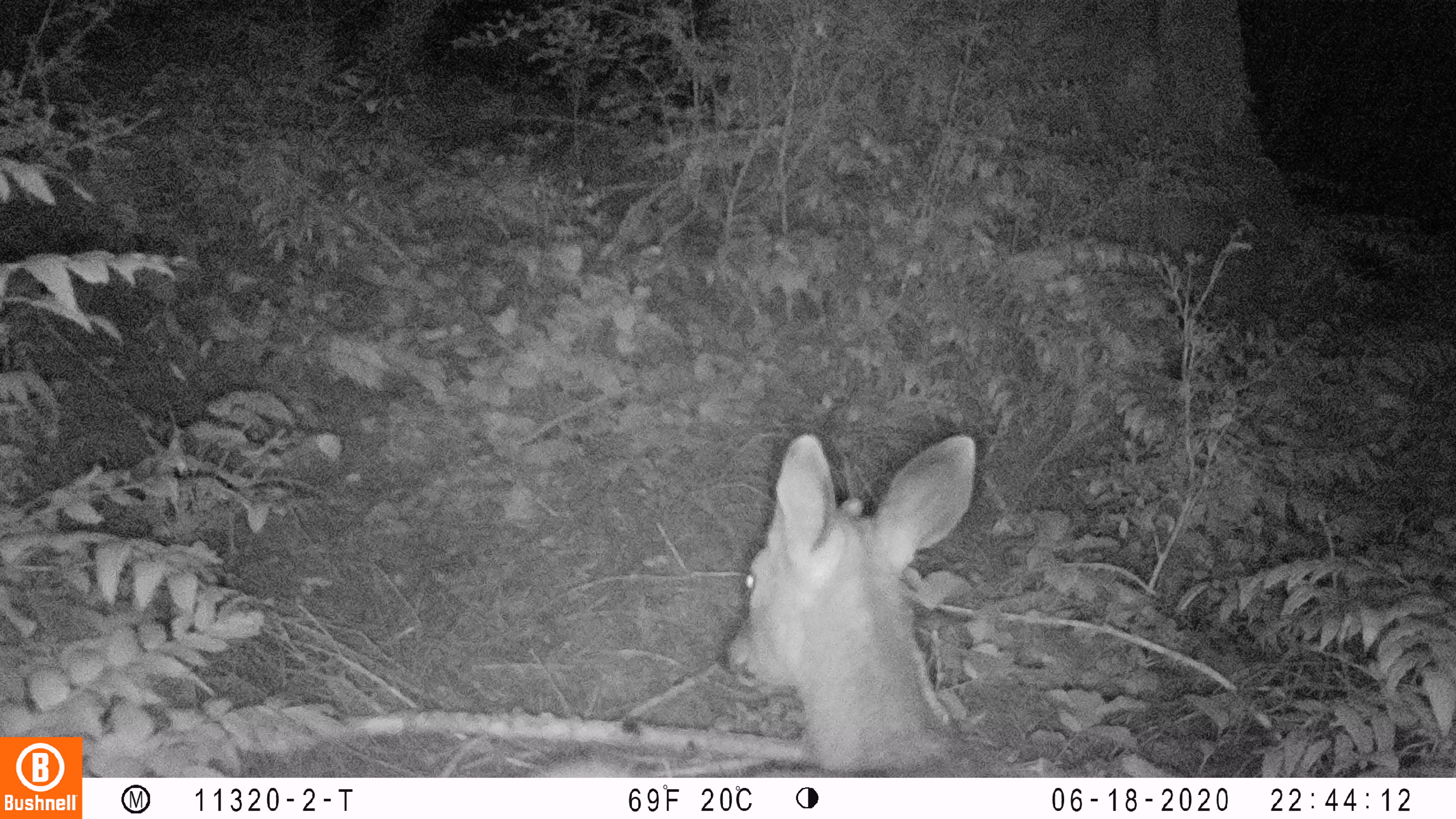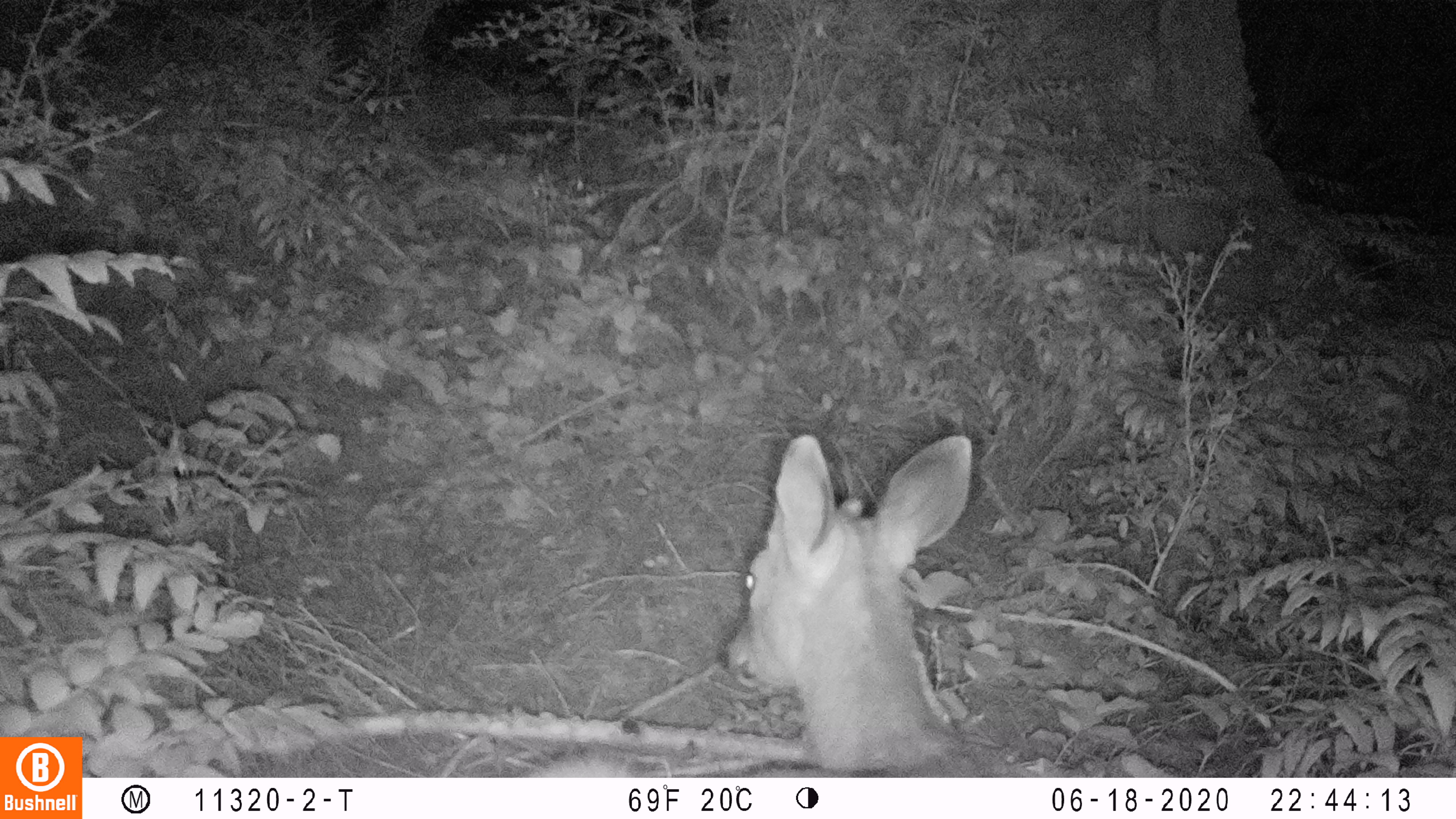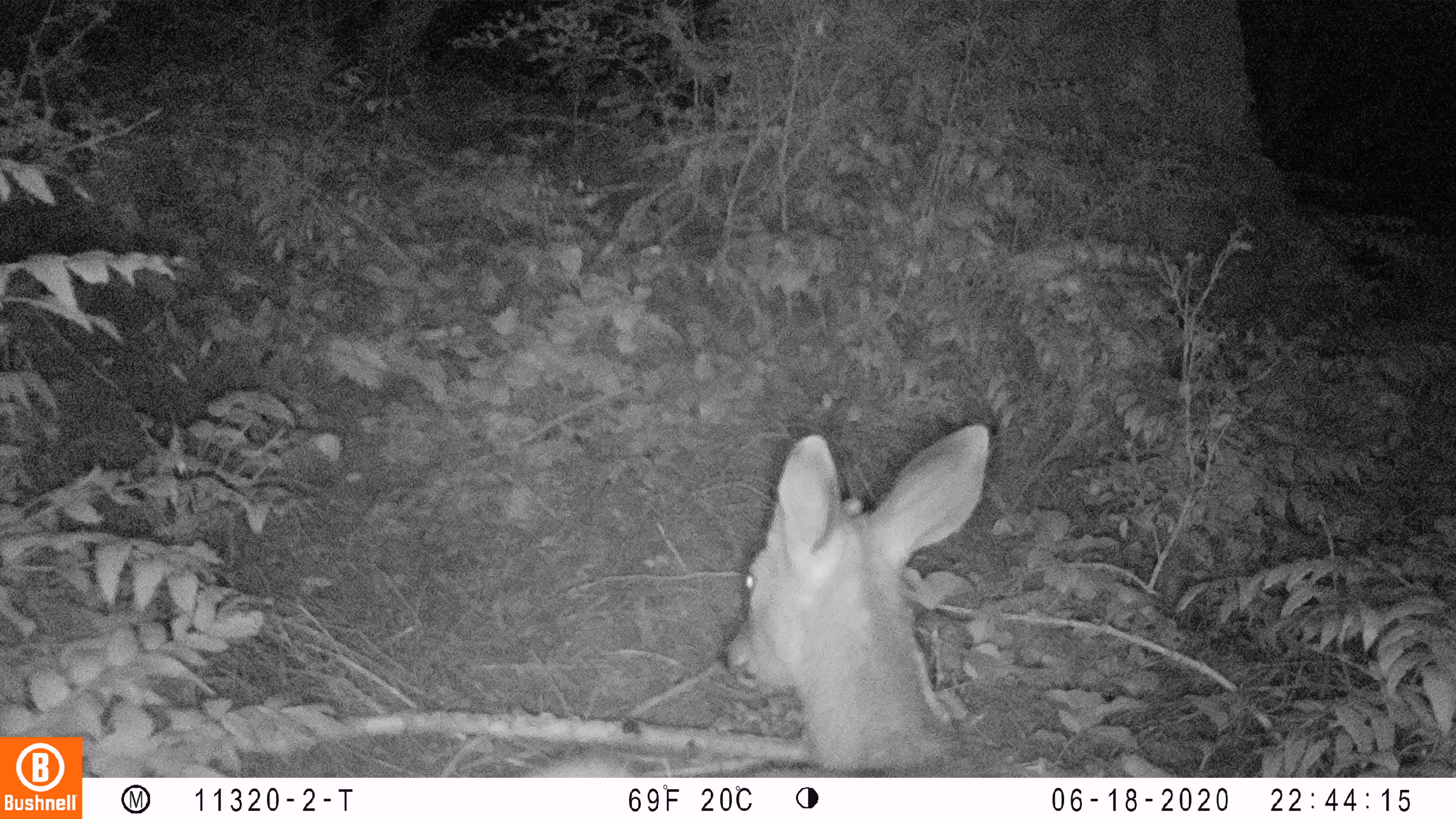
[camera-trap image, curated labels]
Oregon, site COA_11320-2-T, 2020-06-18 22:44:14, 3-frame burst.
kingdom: Animalia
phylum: Chordata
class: Mammalia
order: Artiodactyla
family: Cervidae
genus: Odocoileus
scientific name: Odocoileus hemionus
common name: black-tailed deer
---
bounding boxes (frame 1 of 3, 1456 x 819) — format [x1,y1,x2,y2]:
black-tailed deer: [535,425,977,772]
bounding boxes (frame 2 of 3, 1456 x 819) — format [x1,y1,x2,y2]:
black-tailed deer: [518,414,977,776]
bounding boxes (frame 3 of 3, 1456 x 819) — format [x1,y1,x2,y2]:
black-tailed deer: [531,416,994,774]